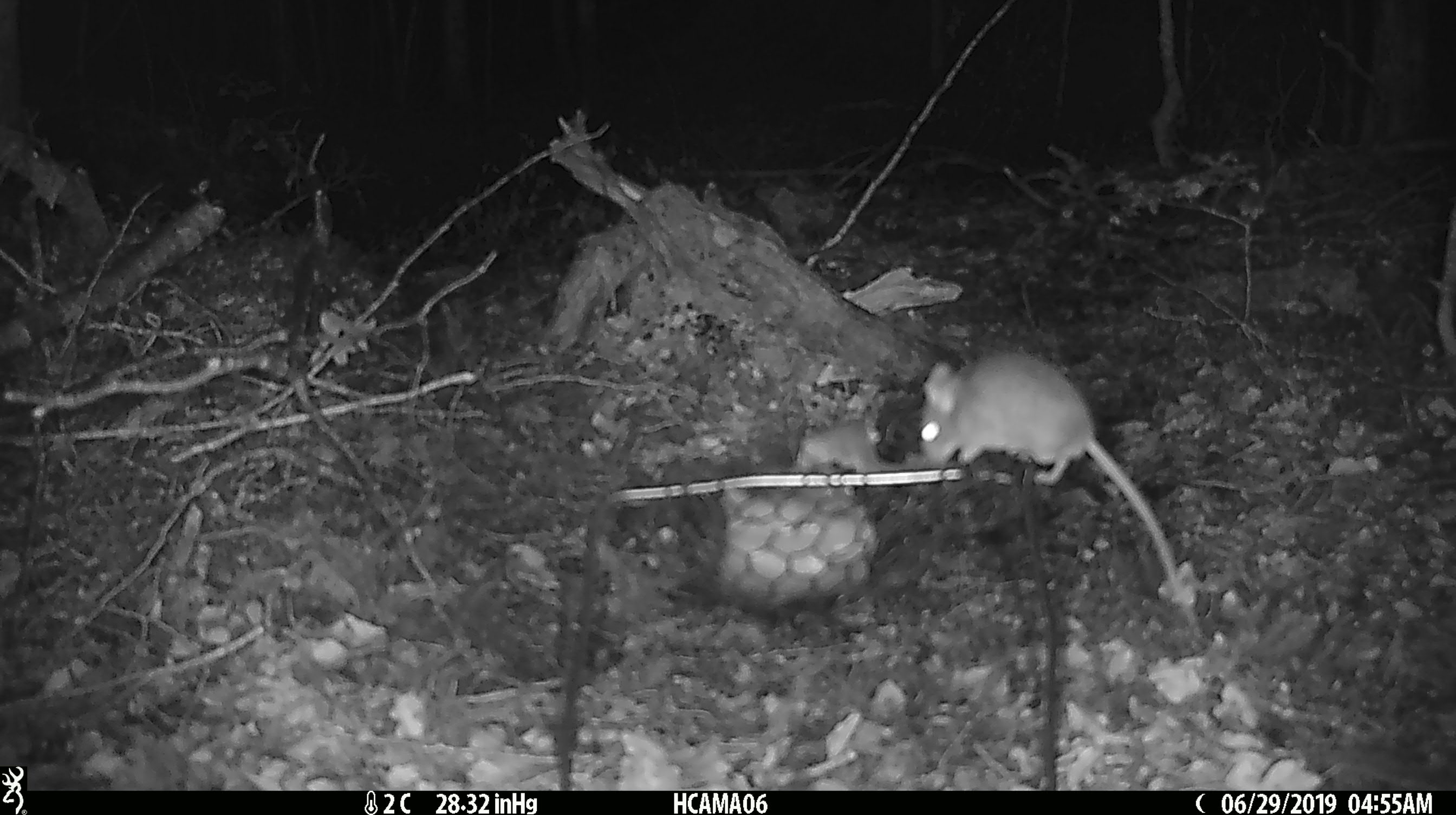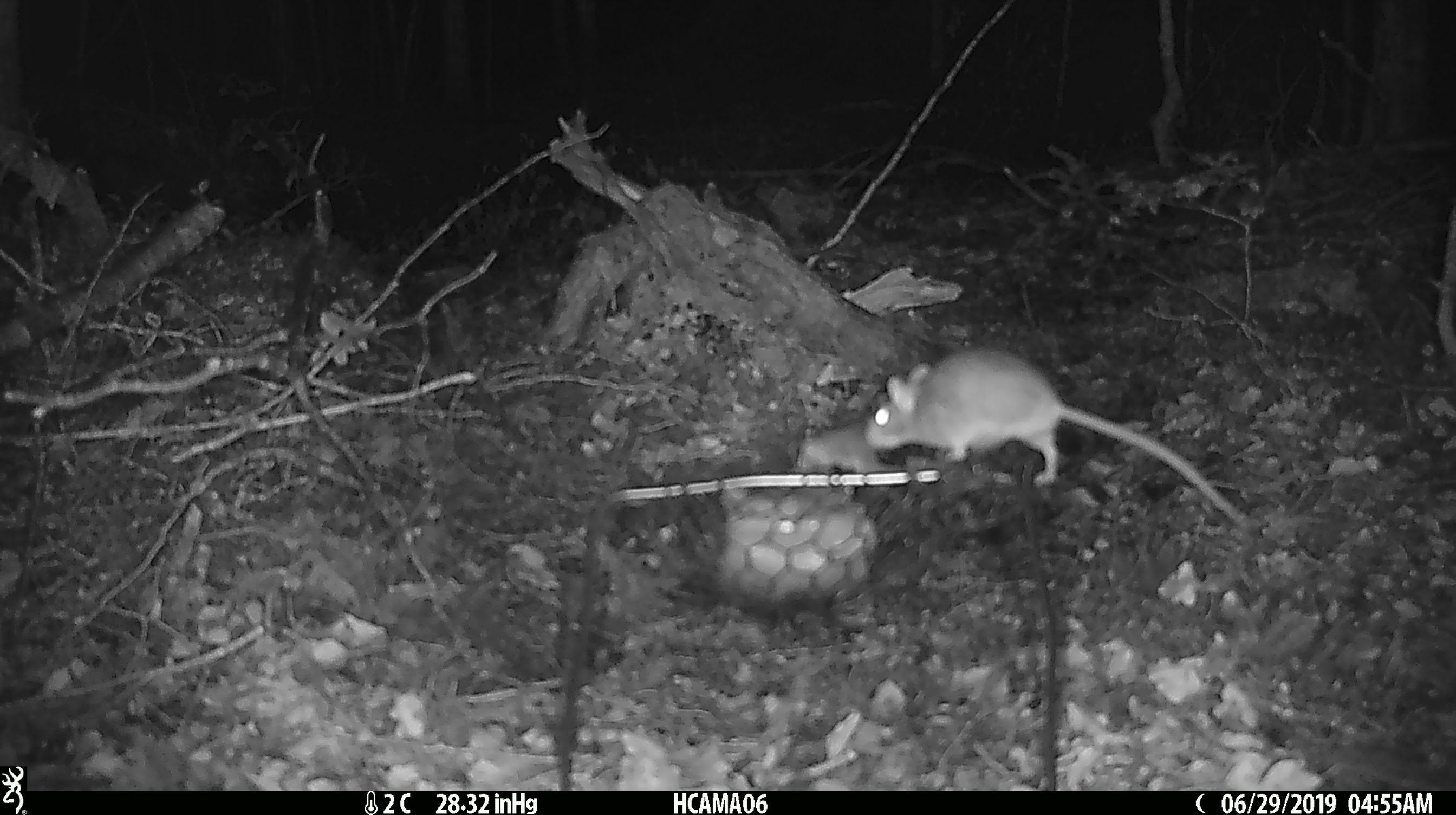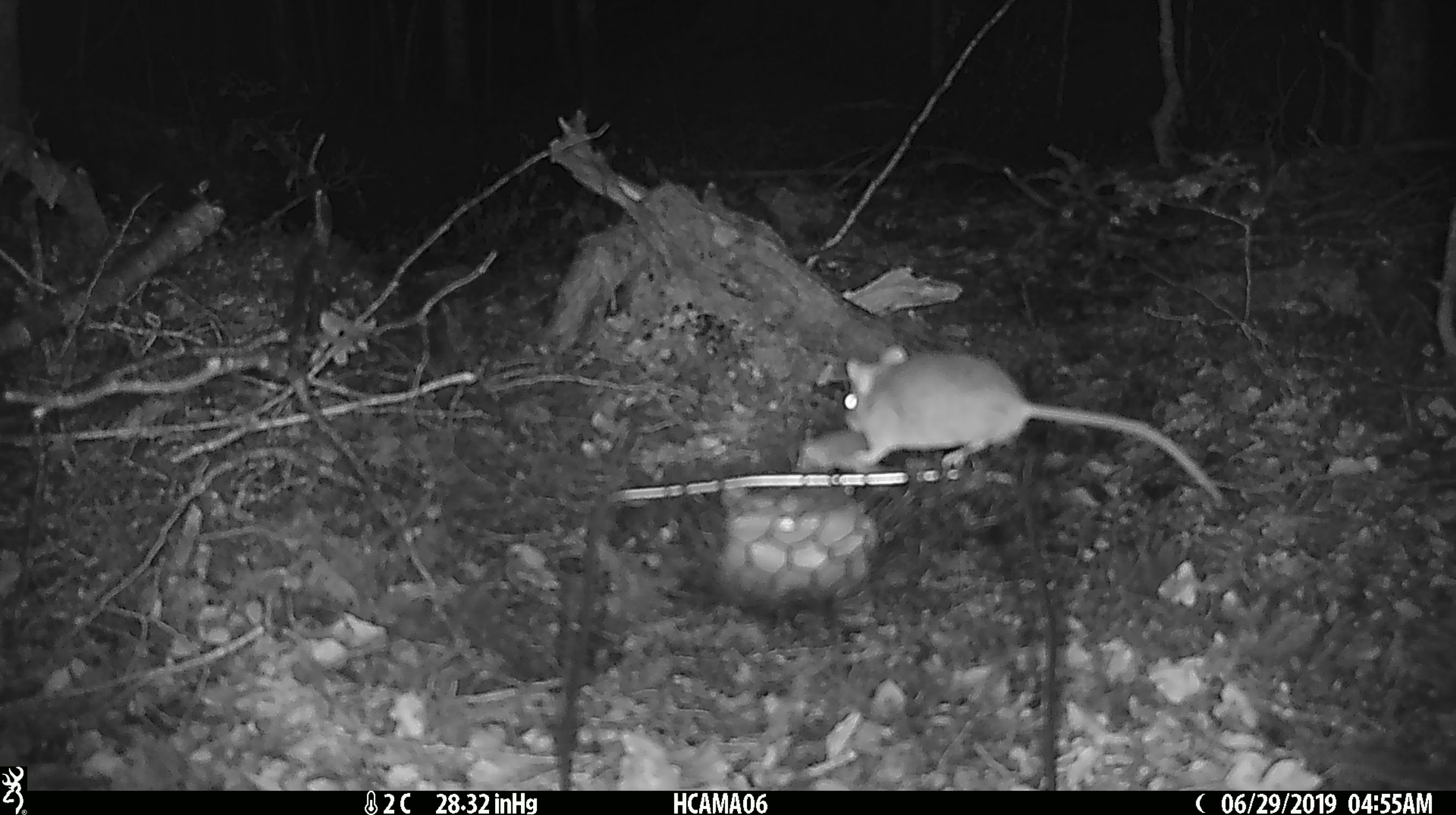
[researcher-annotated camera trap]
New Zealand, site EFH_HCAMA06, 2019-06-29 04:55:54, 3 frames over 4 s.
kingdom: Animalia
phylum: Chordata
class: Mammalia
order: Rodentia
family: Muridae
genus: Mus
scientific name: Mus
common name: mouse